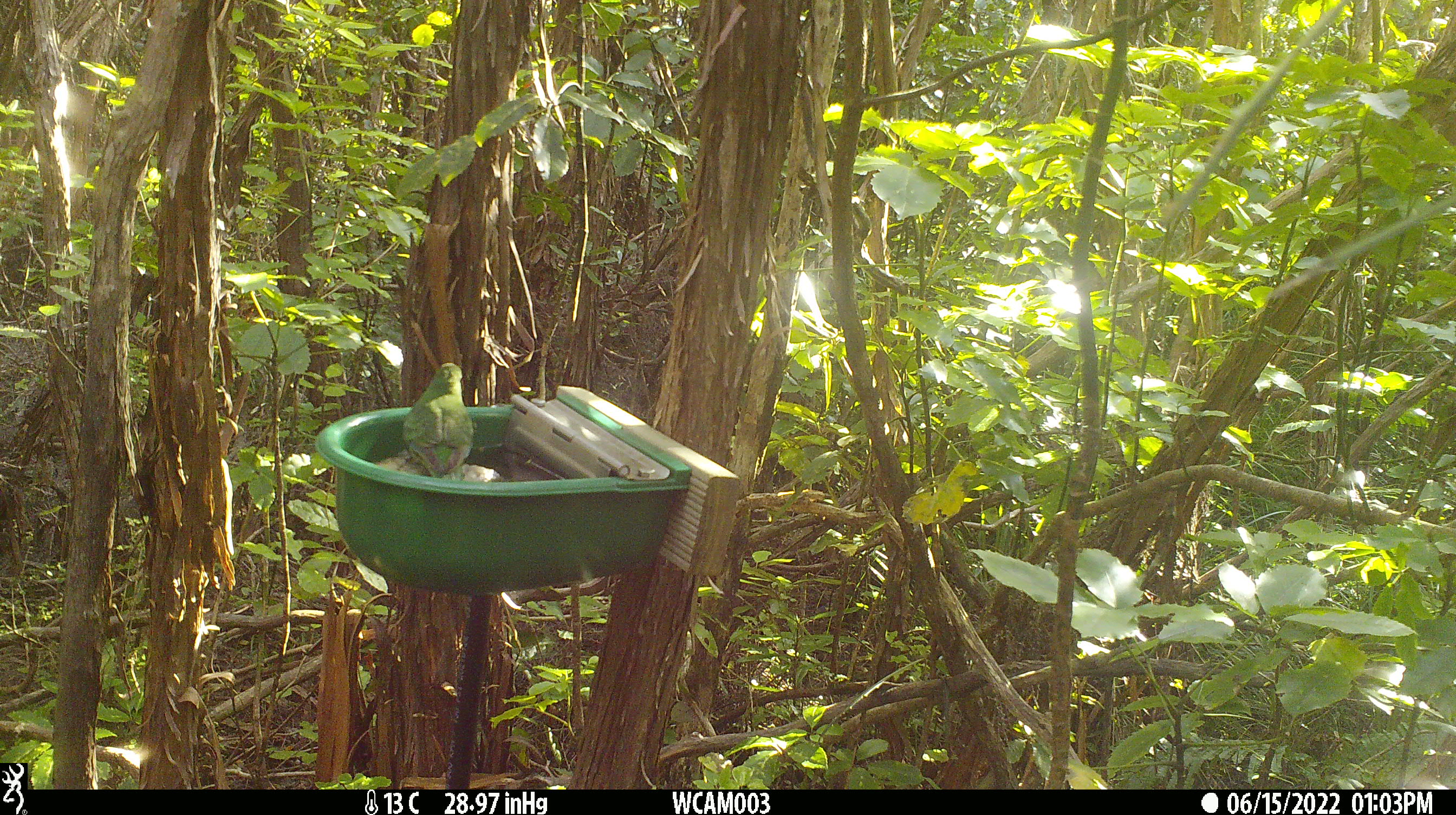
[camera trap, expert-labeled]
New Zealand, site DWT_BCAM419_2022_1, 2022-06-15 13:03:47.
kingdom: Animalia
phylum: Chordata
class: Aves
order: Psittaciformes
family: Psittaculidae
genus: Cyanoramphus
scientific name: Cyanoramphus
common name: parakeet